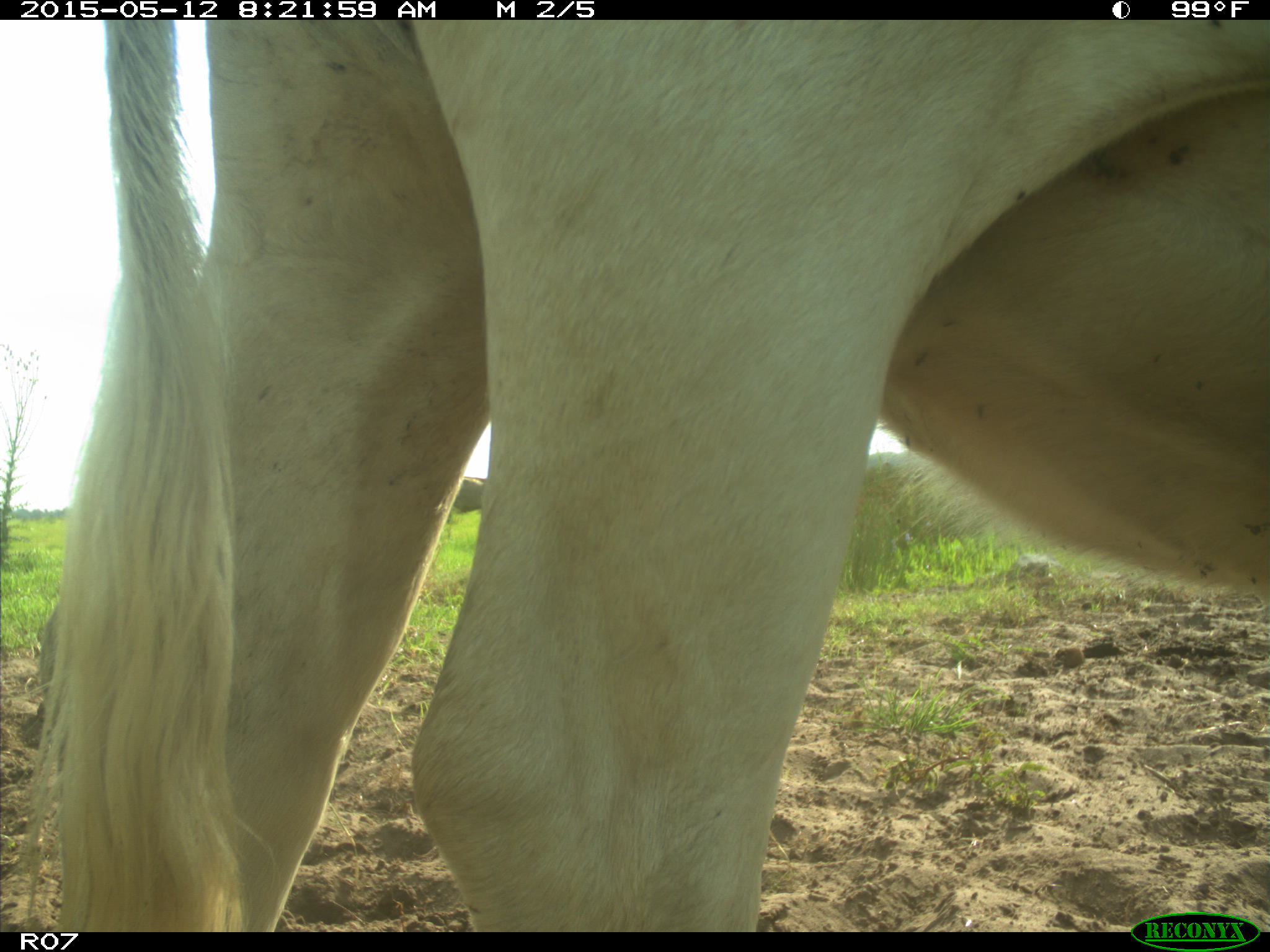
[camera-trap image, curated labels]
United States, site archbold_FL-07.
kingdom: Animalia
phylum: Chordata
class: Mammalia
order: Artiodactyla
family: Bovidae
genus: Bos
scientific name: Bos taurus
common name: domestic cow